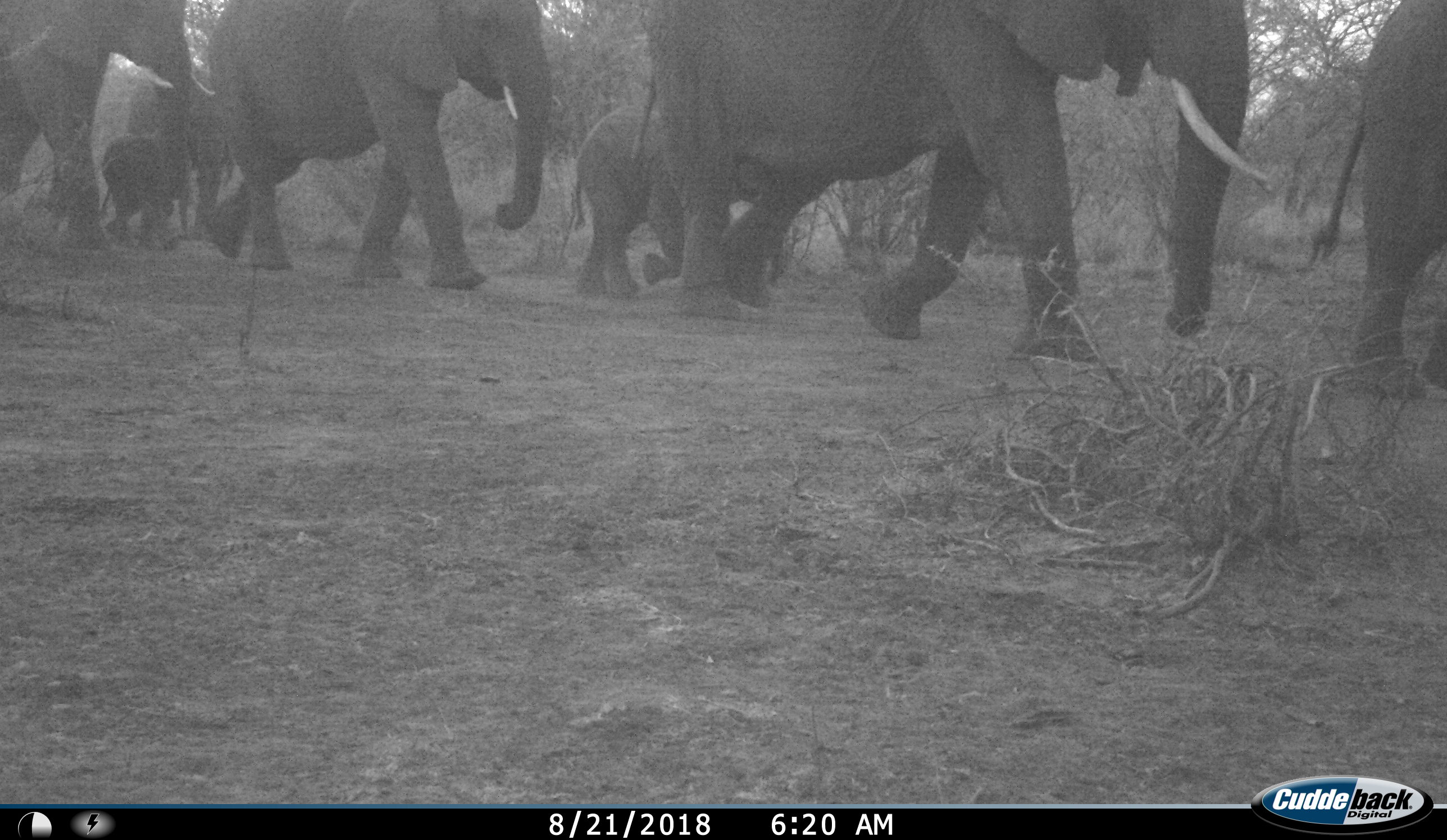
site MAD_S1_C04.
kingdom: Animalia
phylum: Chordata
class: Mammalia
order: Proboscidea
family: Elephantidae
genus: Loxodonta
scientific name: Loxodonta africana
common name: african bush elephant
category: elephant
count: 7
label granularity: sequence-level